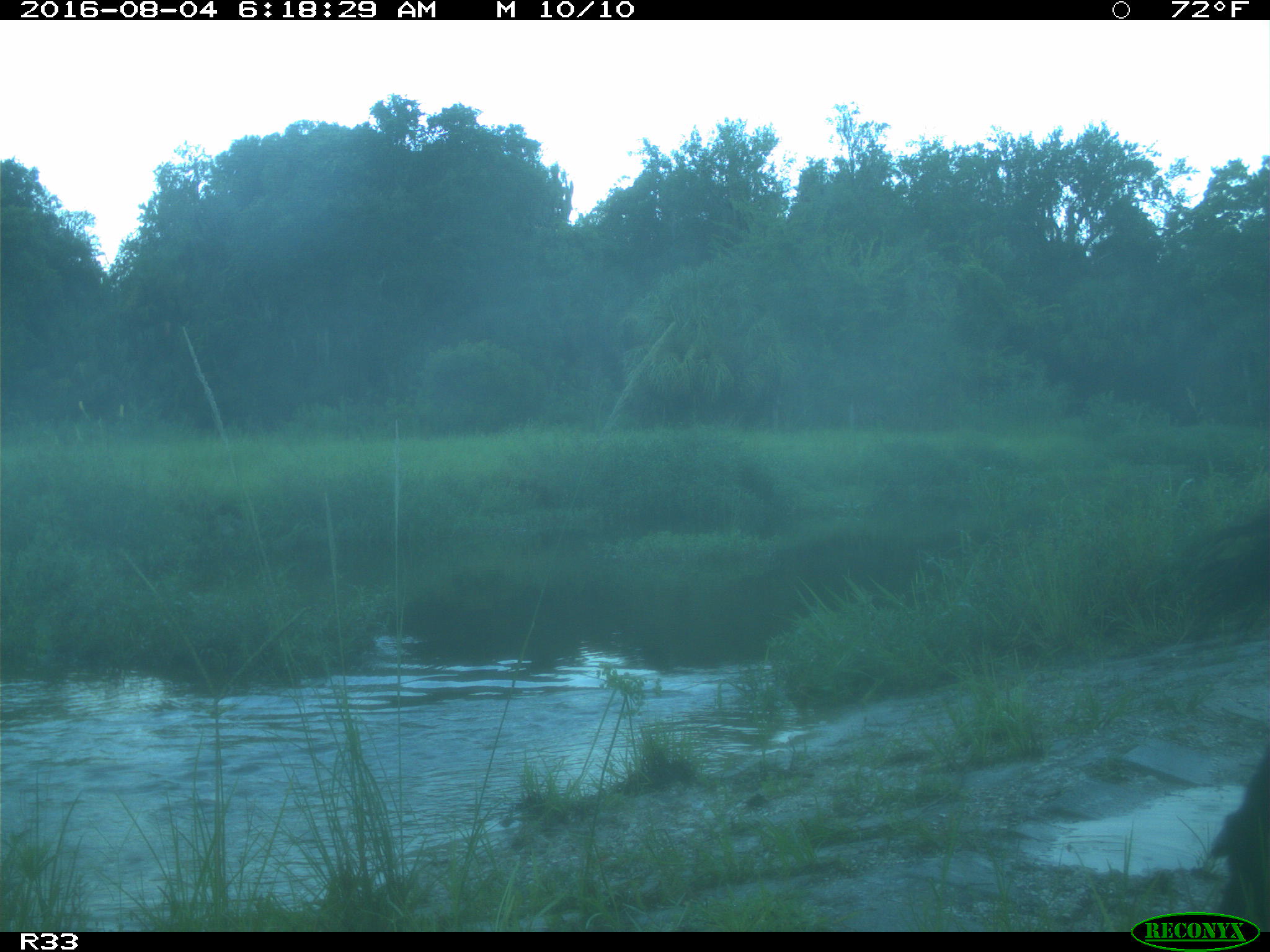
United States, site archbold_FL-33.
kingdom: Animalia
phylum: Chordata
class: Mammalia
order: Artiodactyla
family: Bovidae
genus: Bos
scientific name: Bos taurus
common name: domestic cow